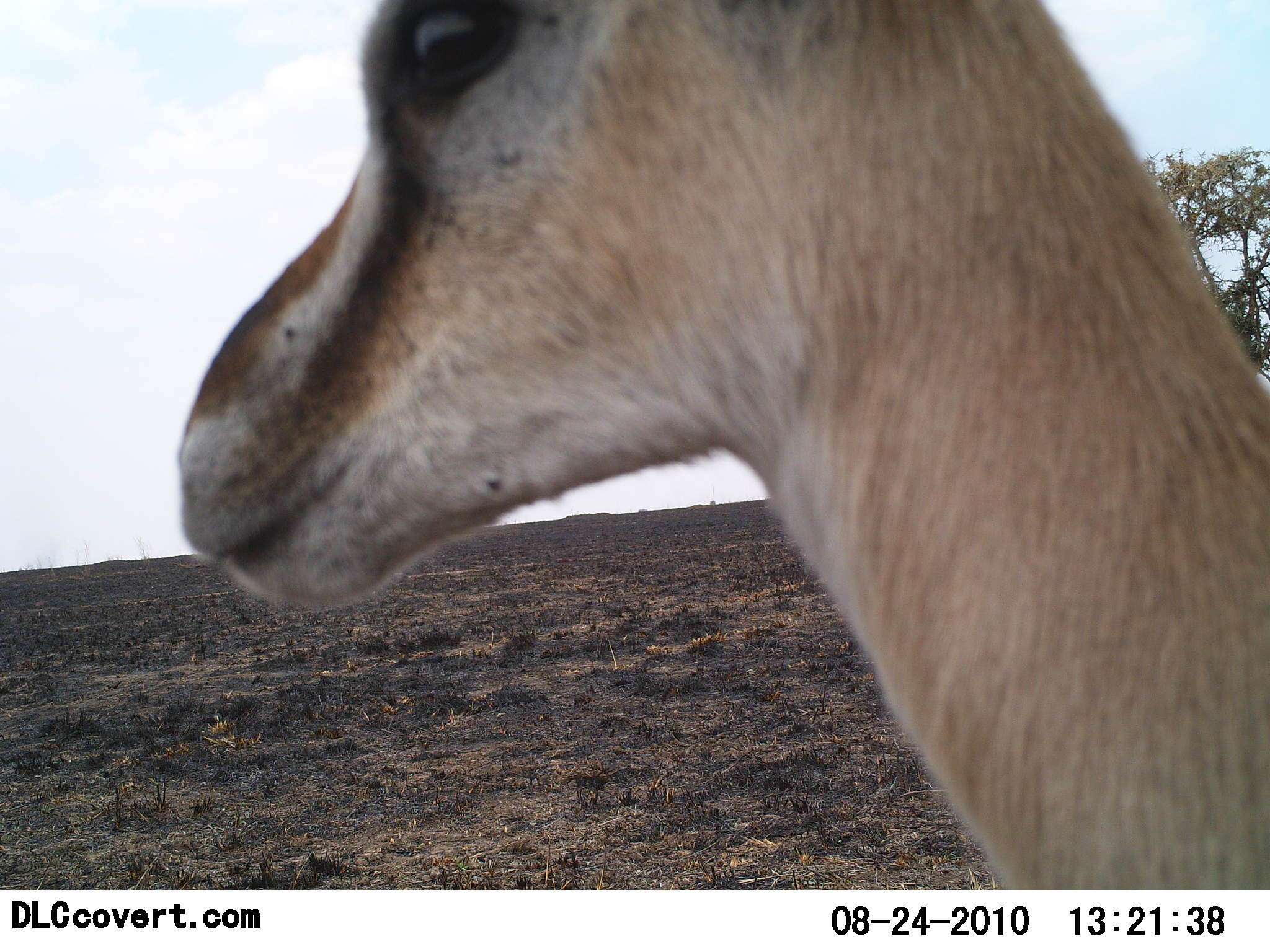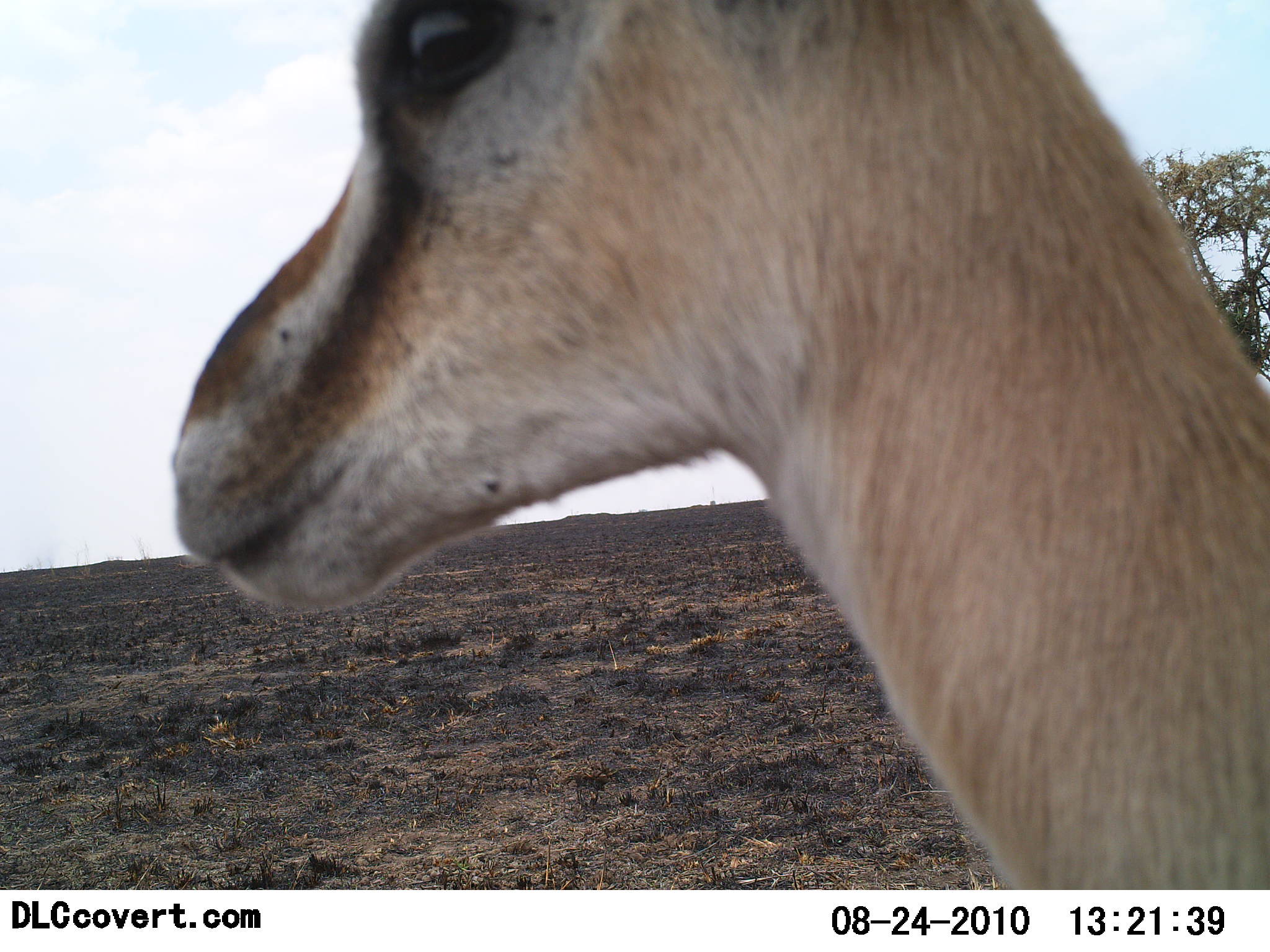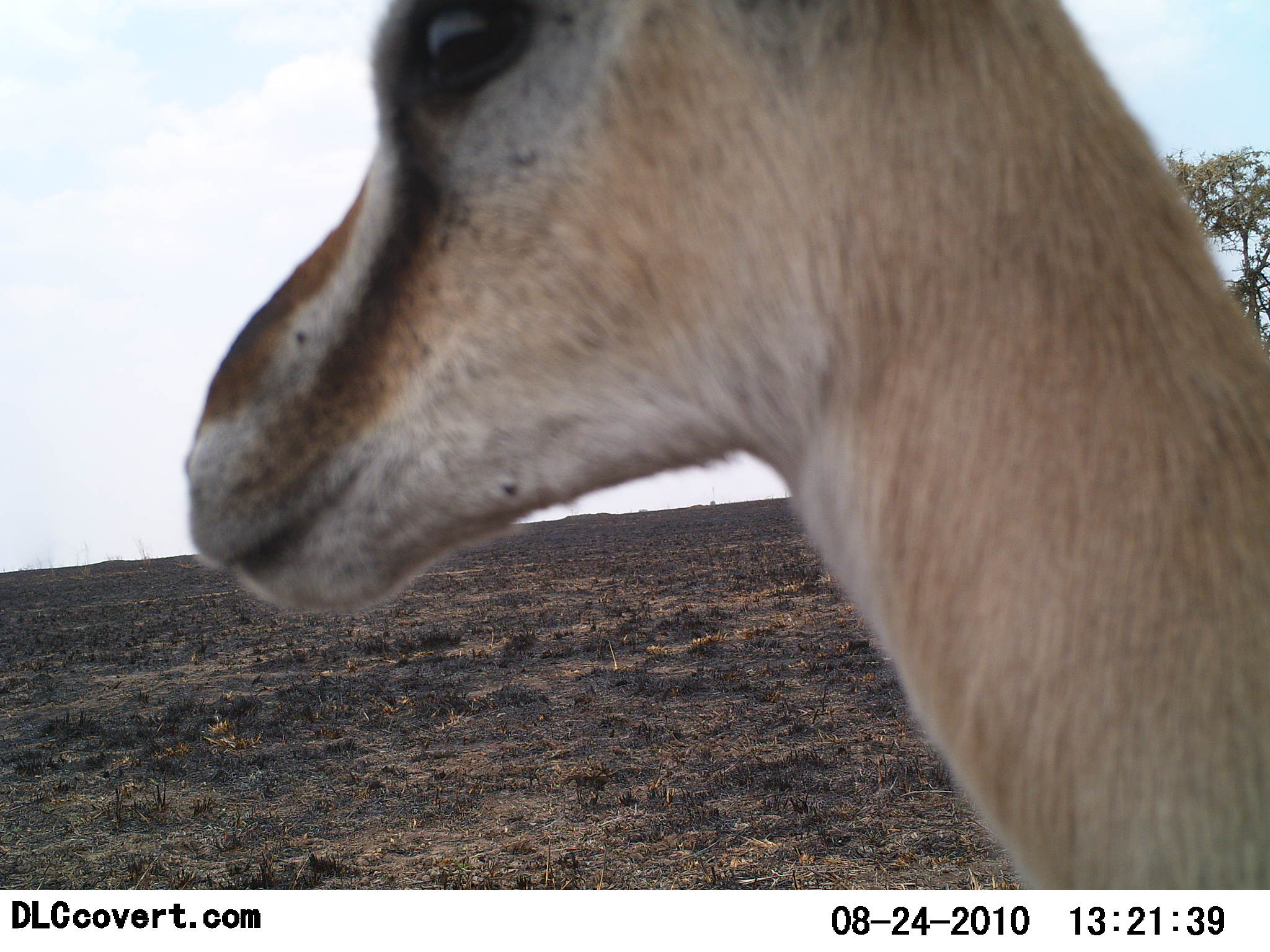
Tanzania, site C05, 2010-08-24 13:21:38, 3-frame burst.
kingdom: Animalia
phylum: Chordata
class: Mammalia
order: Artiodactyla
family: Bovidae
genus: Eudorcas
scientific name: Eudorcas thomsonii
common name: thomson's gazelle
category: gazellethomsons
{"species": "gazellethomsons (thomson's gazelle) (Eudorcas thomsonii)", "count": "1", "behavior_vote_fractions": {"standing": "94%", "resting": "6%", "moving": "0%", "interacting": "0%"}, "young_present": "0%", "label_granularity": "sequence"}